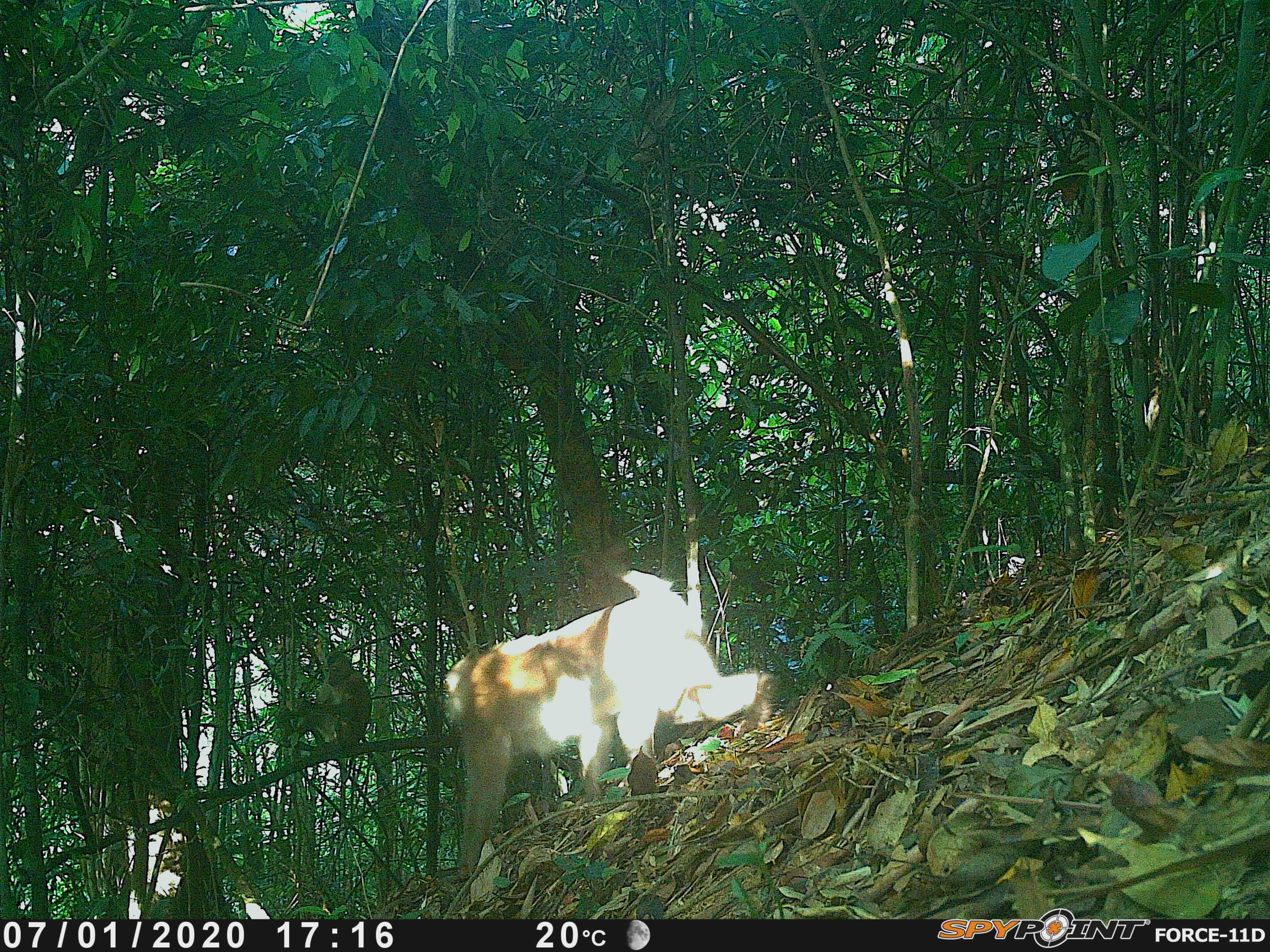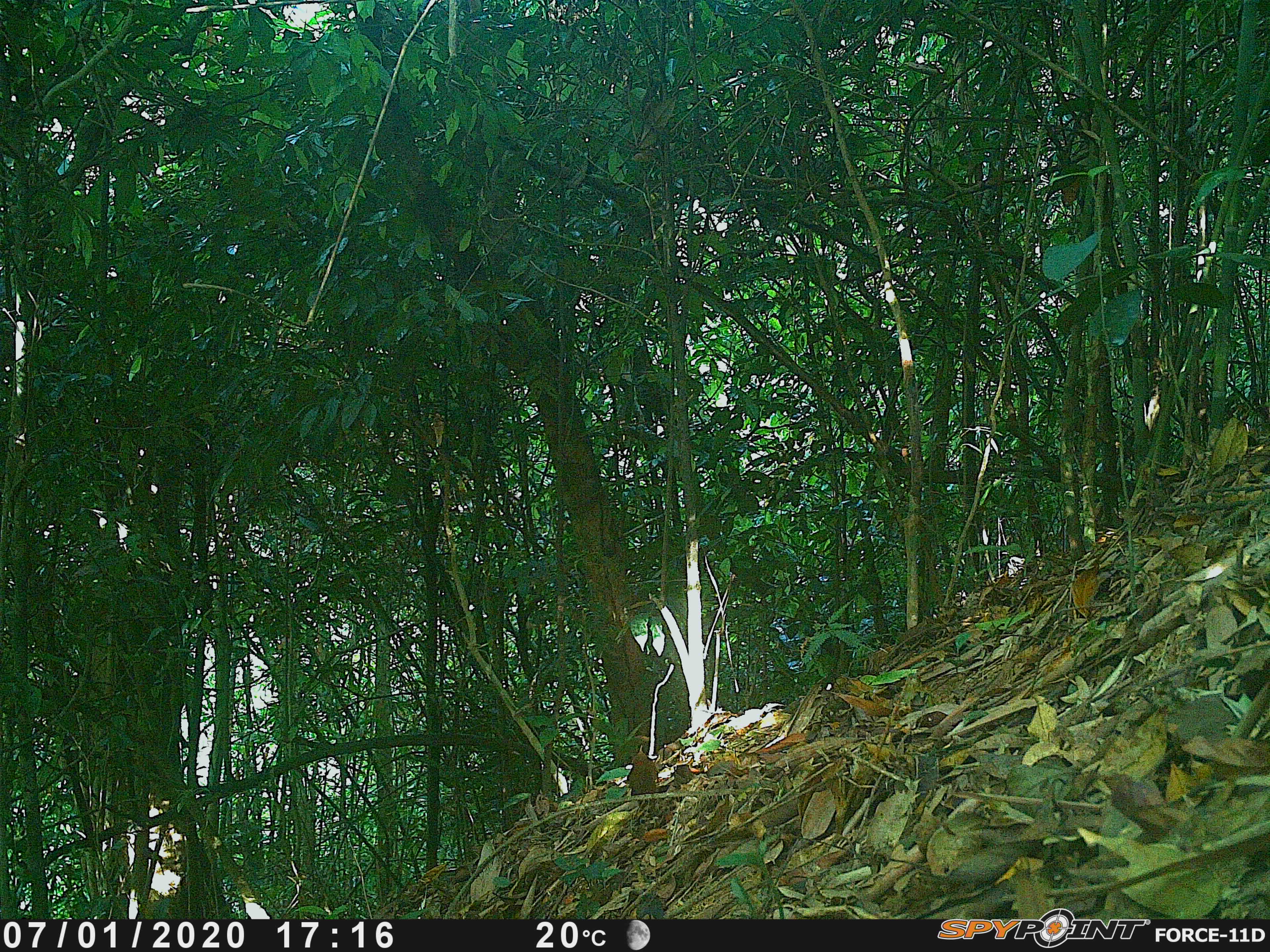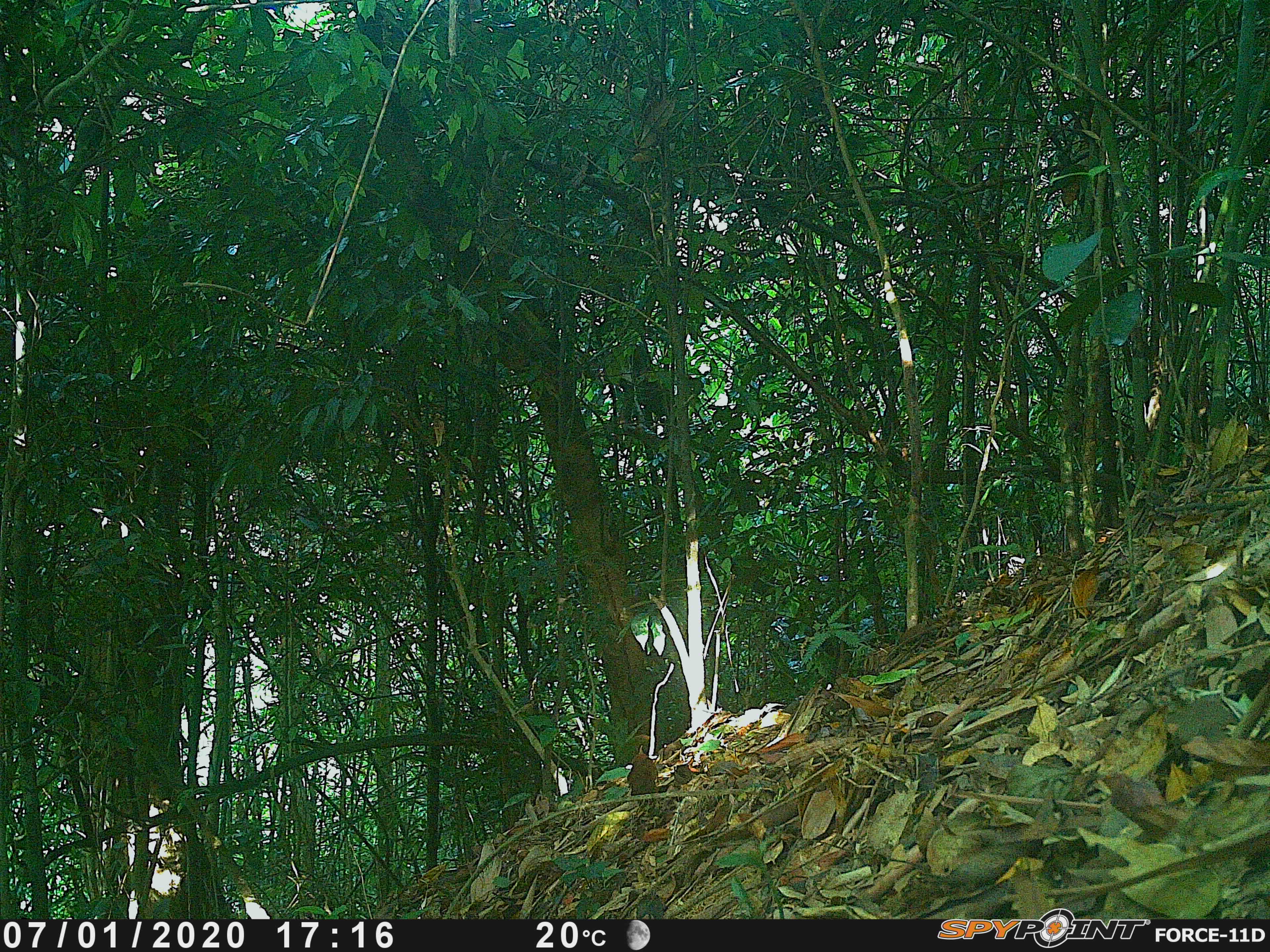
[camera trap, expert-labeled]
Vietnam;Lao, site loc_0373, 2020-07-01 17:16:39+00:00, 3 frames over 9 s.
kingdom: Animalia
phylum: Chordata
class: Mammalia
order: Primates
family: Cercopithecidae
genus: Macaca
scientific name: Macaca nemestrina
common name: pig-tailed macaque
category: pig tailed macaque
Pig tailed macaque (pig-tailed macaque) (Macaca nemestrina). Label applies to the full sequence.